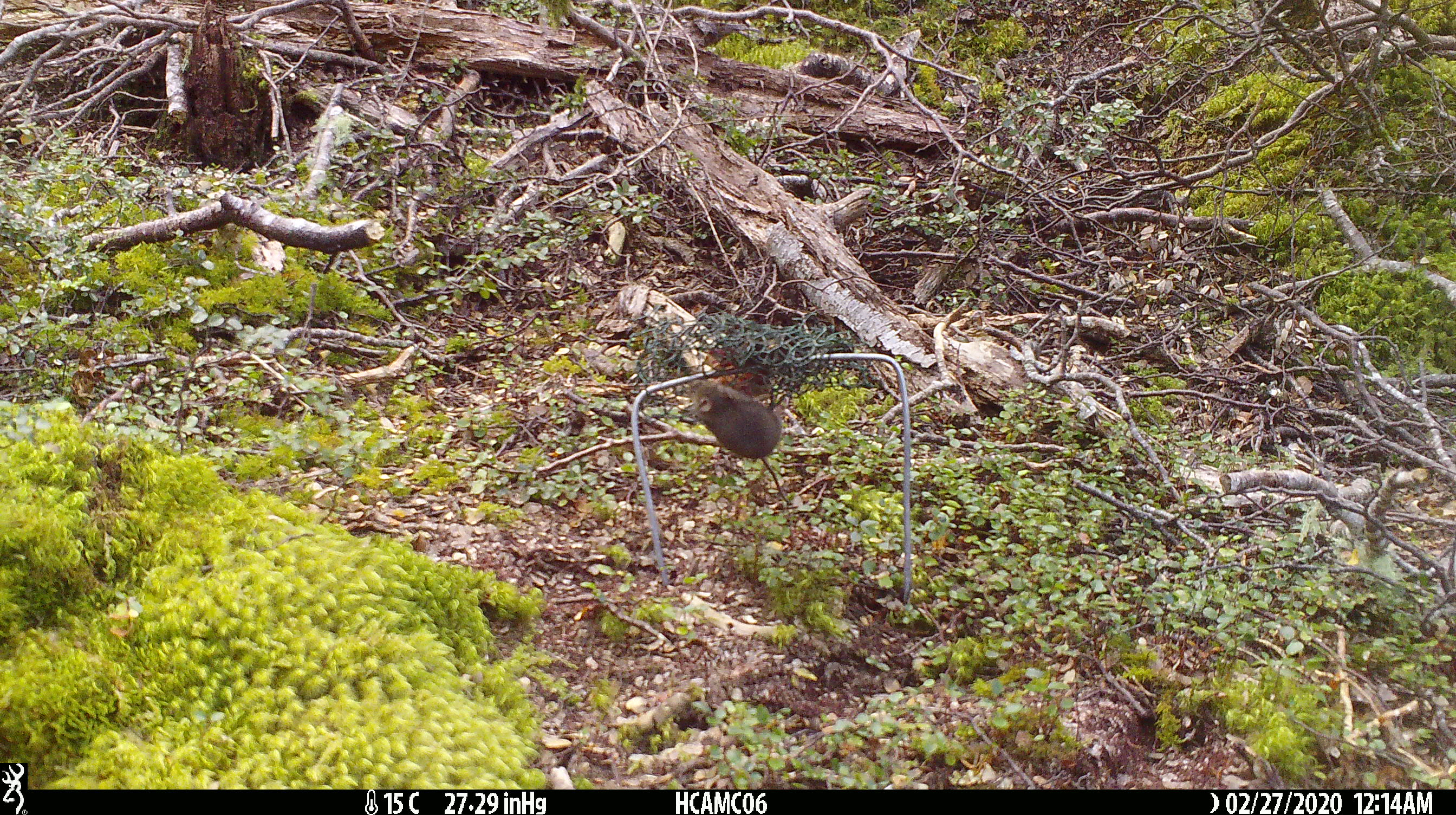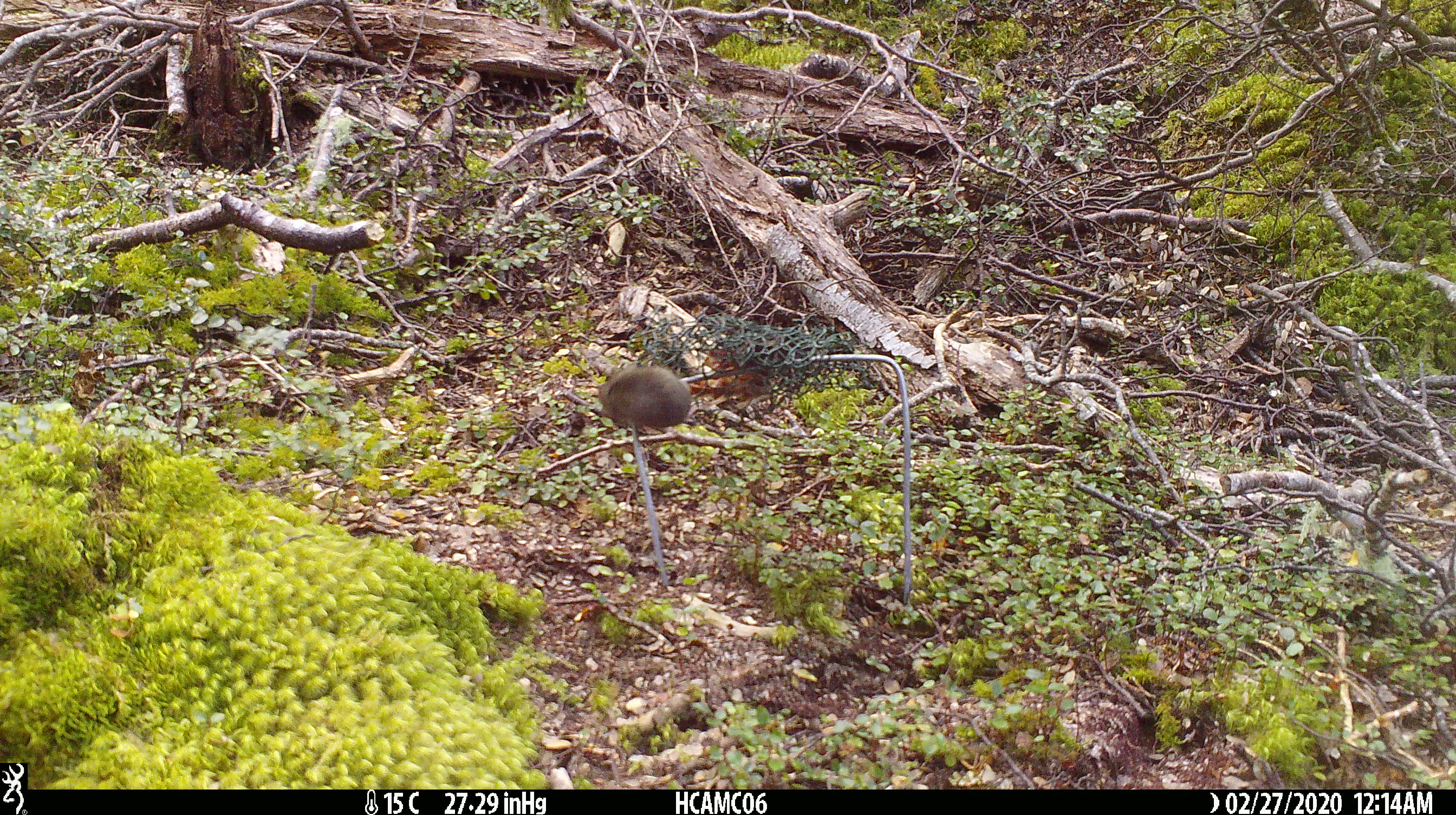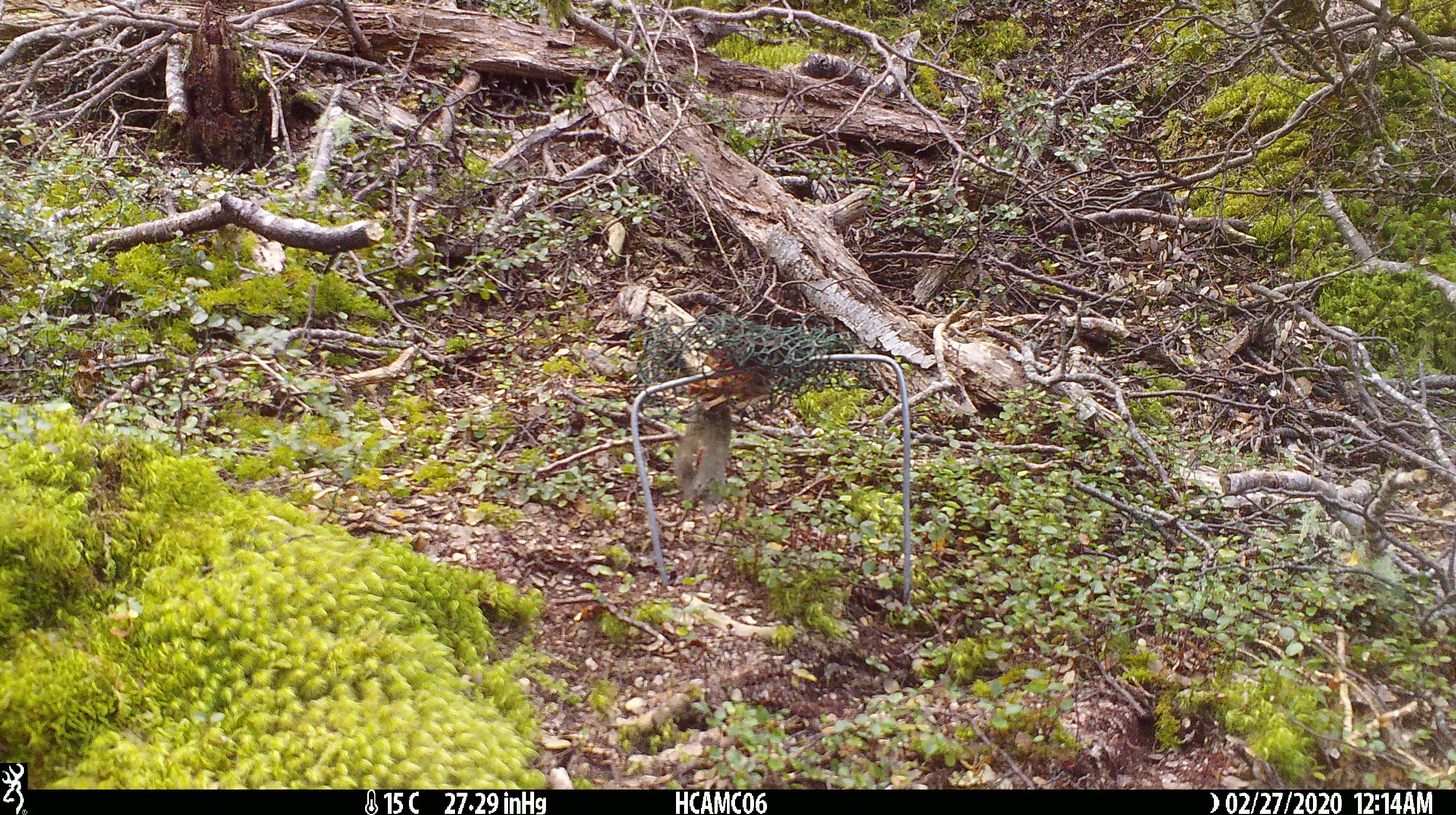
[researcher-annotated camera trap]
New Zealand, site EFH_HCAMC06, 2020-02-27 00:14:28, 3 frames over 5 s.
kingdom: Animalia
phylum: Chordata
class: Mammalia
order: Rodentia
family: Muridae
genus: Mus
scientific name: Mus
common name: mouse